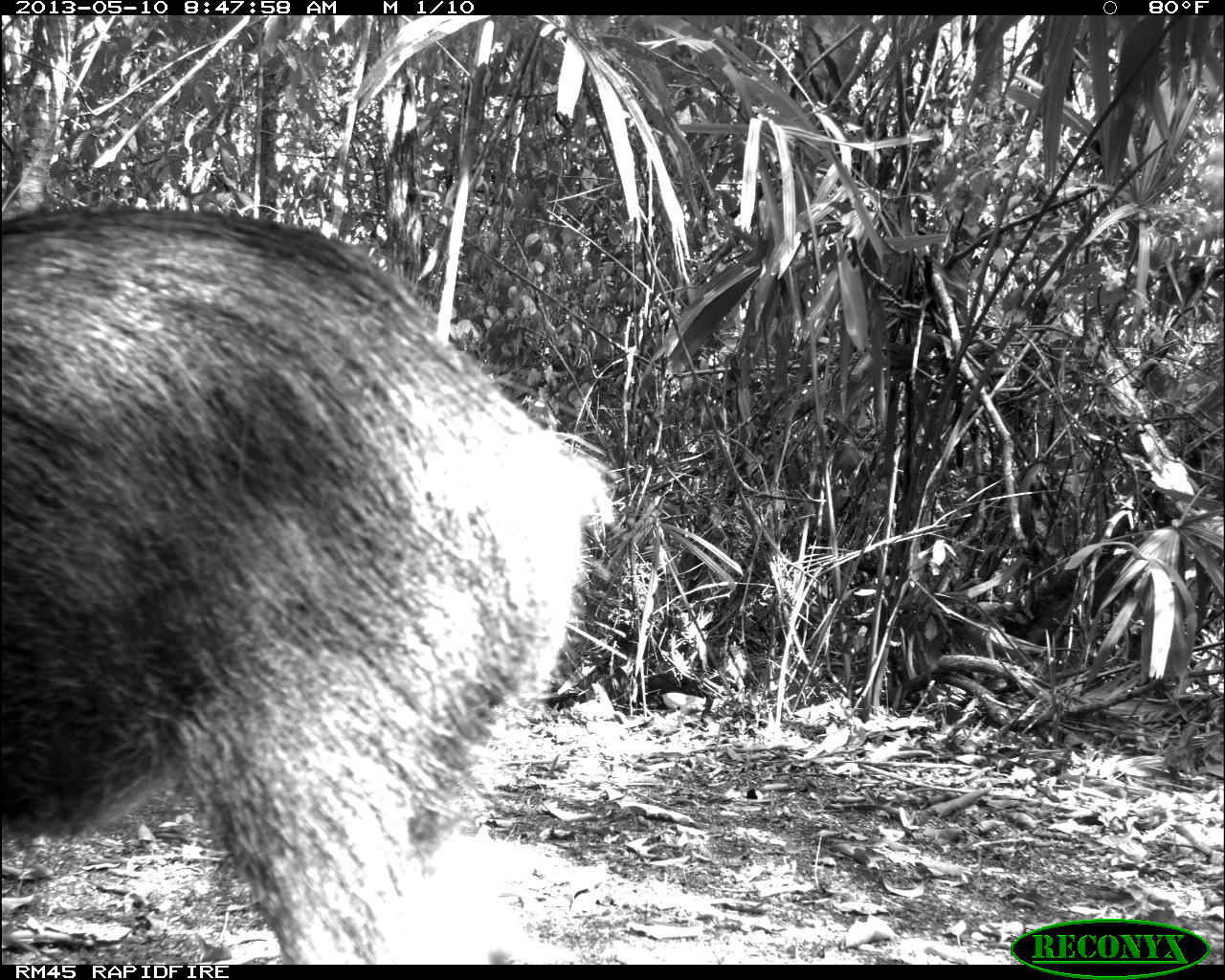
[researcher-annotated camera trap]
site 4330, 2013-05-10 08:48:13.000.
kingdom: Animalia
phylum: Chordata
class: Mammalia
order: Artiodactyla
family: Tayassuidae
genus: Tayassu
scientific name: Tayassu pecari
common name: white-lipped peccary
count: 4